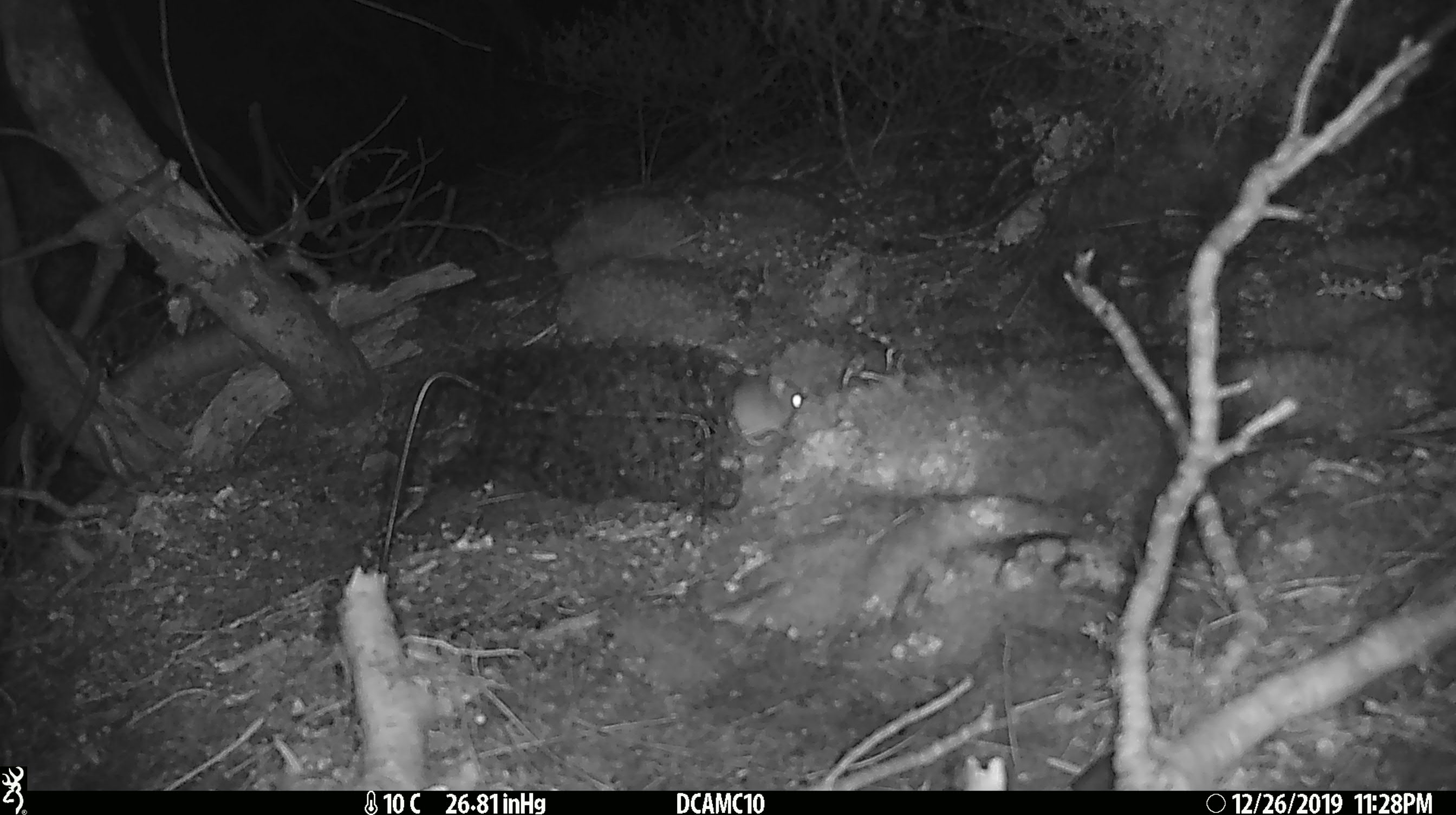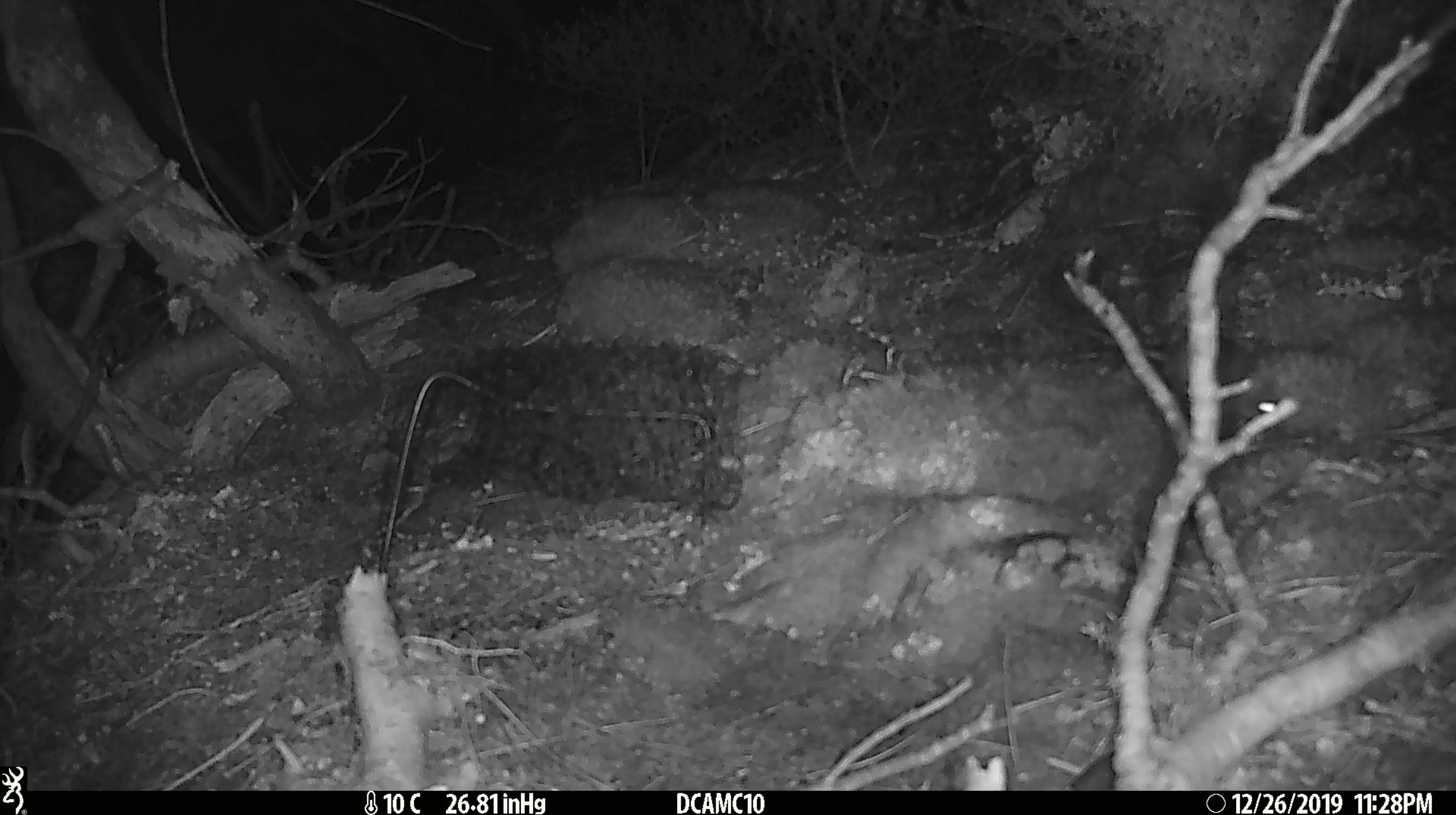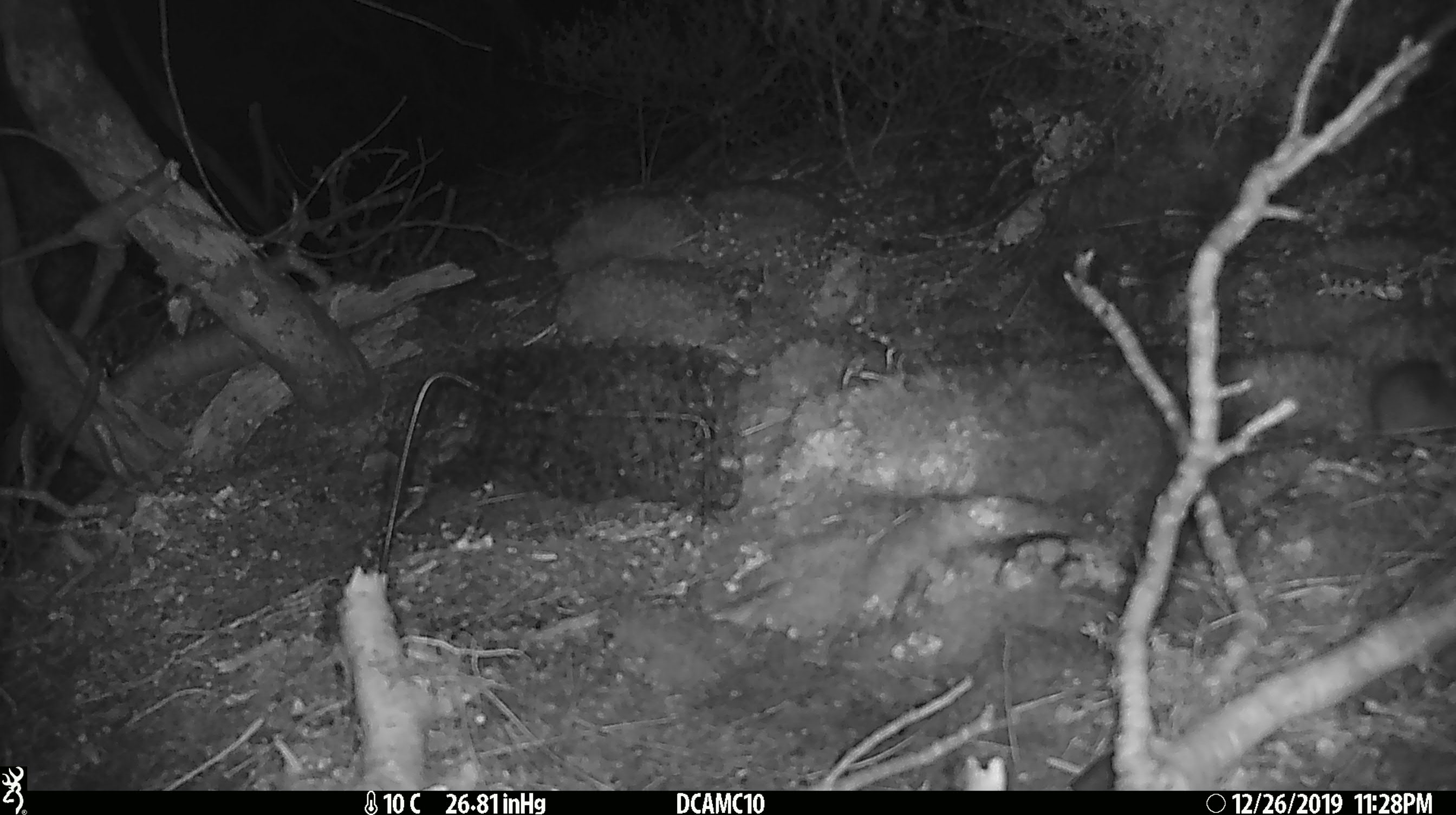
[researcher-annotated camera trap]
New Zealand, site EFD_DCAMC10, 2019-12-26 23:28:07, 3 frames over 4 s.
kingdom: Animalia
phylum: Chordata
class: Mammalia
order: Rodentia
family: Muridae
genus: Mus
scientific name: Mus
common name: mouse